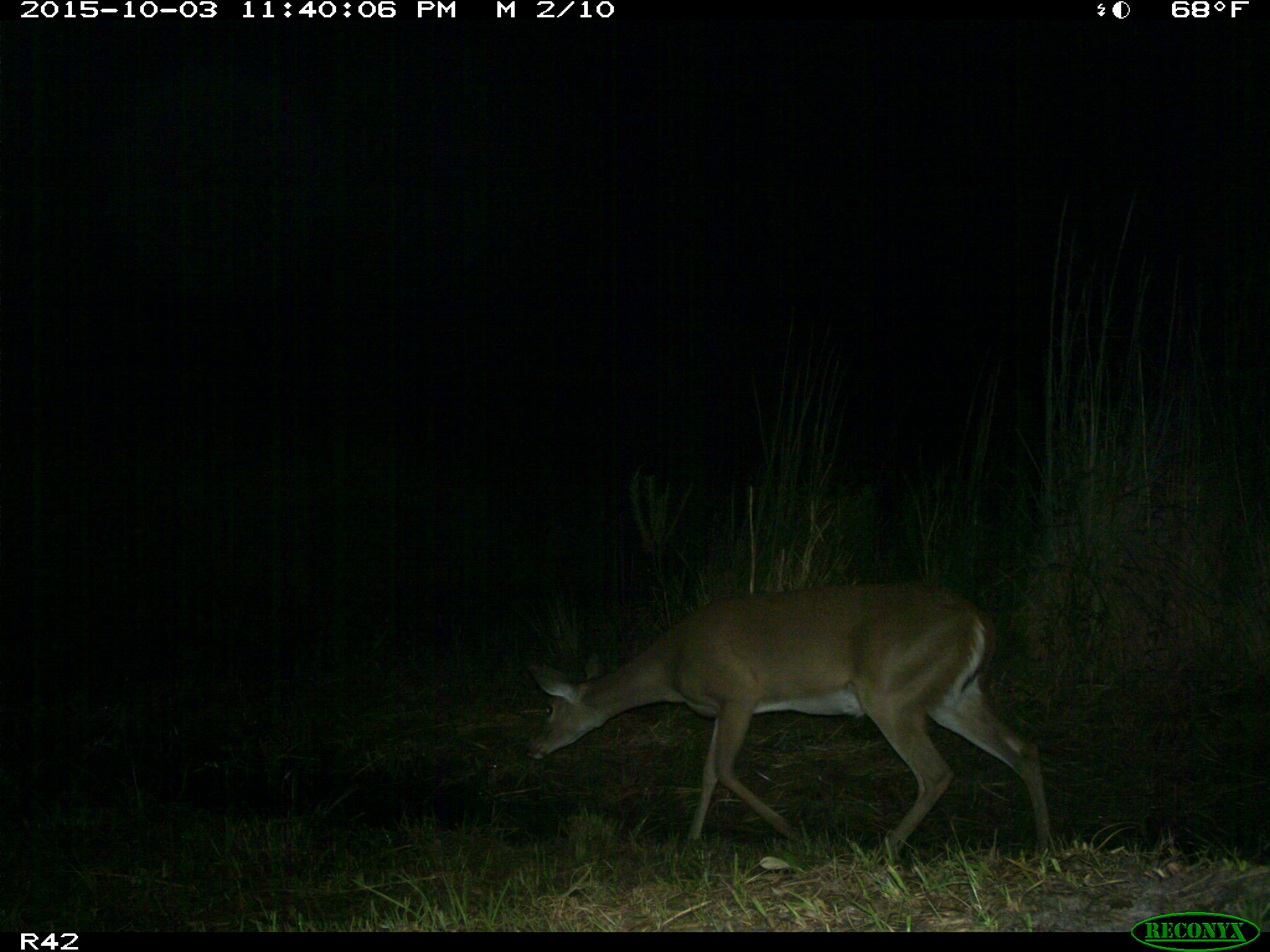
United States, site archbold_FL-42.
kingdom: Animalia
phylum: Chordata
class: Mammalia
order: Artiodactyla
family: Cervidae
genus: Odocoileus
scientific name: Odocoileus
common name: deer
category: unidentified deer